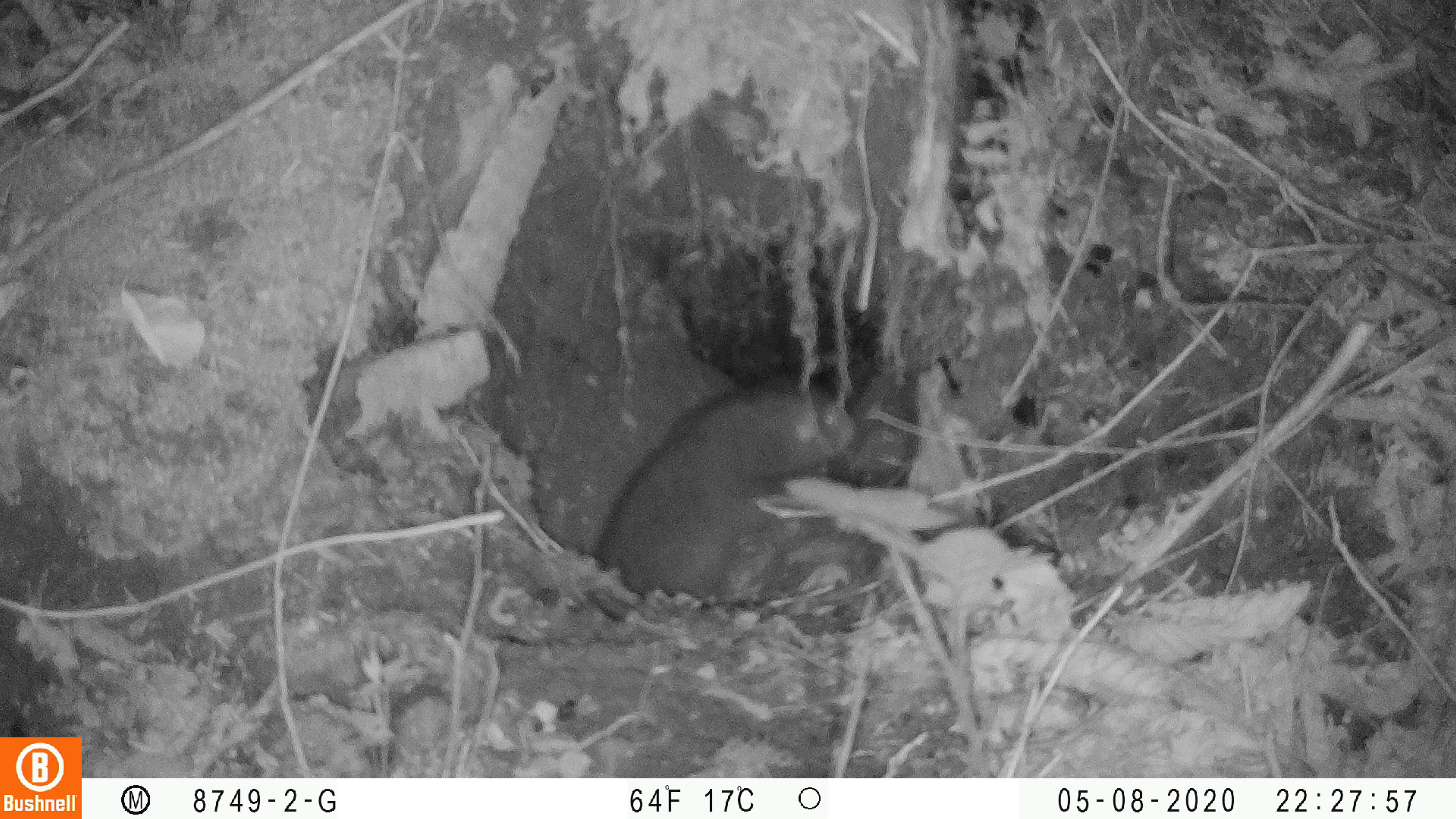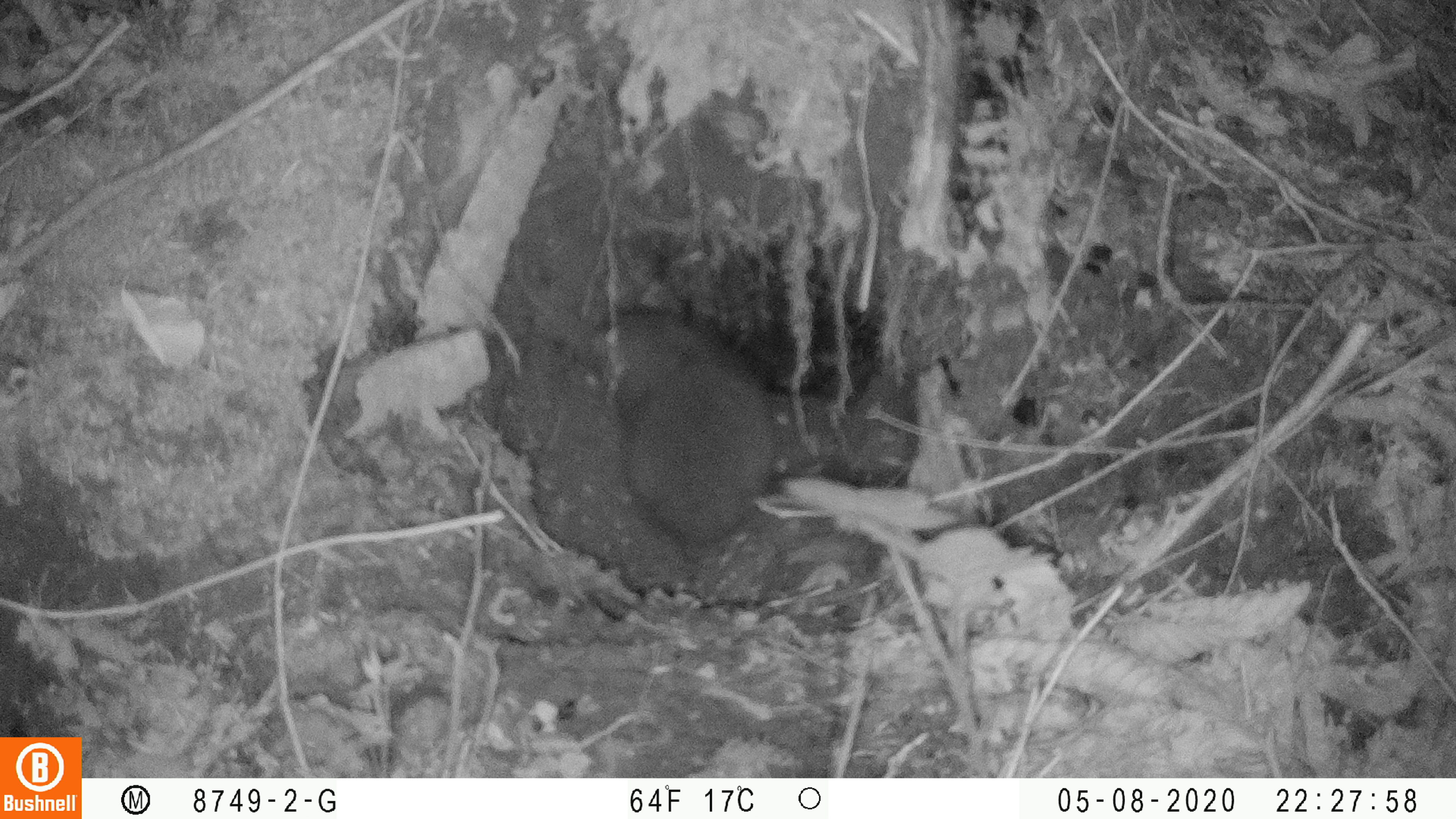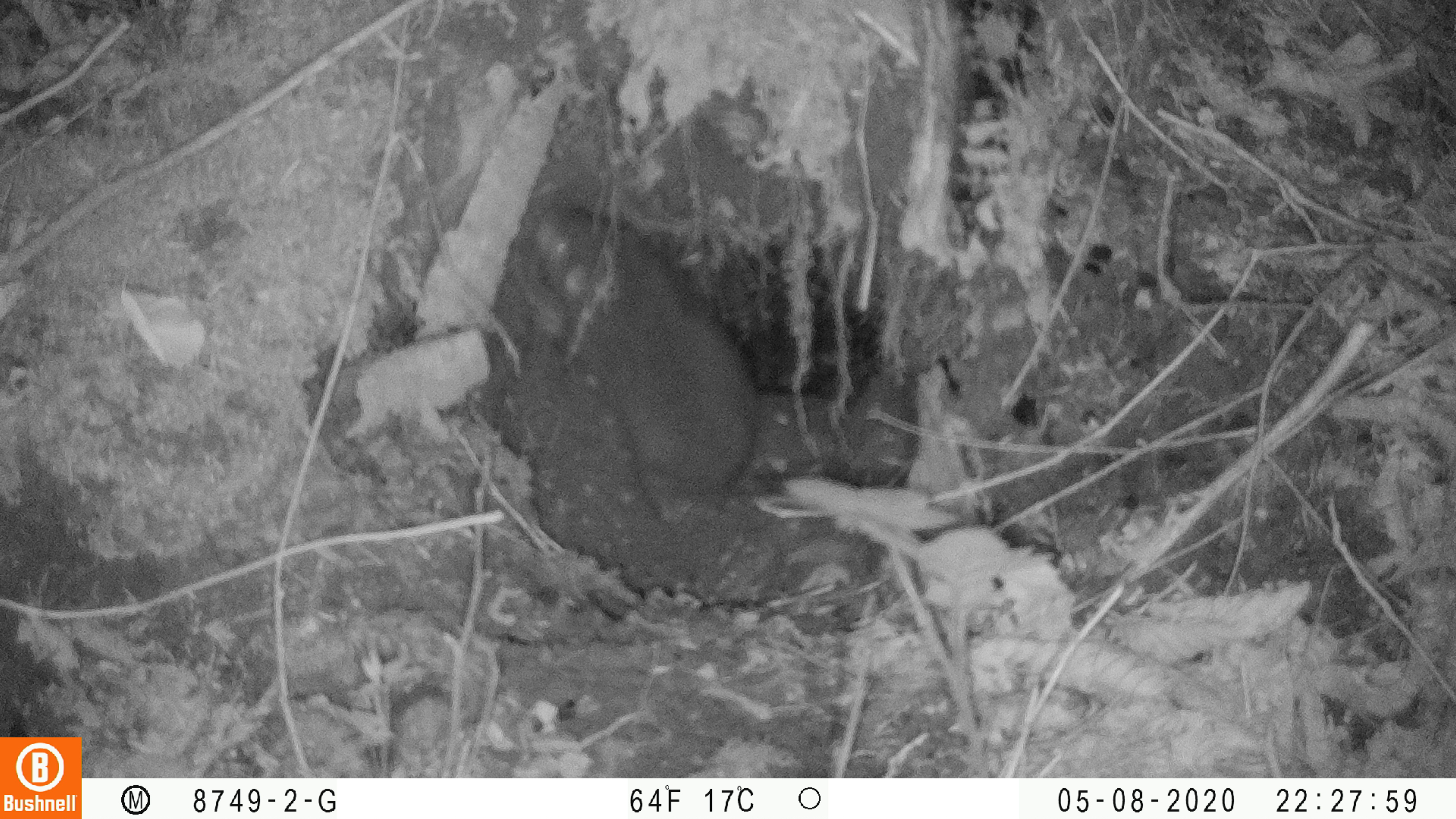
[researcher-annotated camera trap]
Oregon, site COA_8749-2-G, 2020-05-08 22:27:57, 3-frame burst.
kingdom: Animalia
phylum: Chordata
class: Mammalia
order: Rodentia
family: Aplodontiidae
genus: Aplodontia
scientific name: Aplodontia rufa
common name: mountain beaver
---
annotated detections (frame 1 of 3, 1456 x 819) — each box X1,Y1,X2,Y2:
mountain beaver: 592,383,871,598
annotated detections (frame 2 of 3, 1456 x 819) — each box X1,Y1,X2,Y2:
mountain beaver: 588,302,778,586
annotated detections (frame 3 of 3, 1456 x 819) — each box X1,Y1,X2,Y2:
mountain beaver: 529,205,759,526